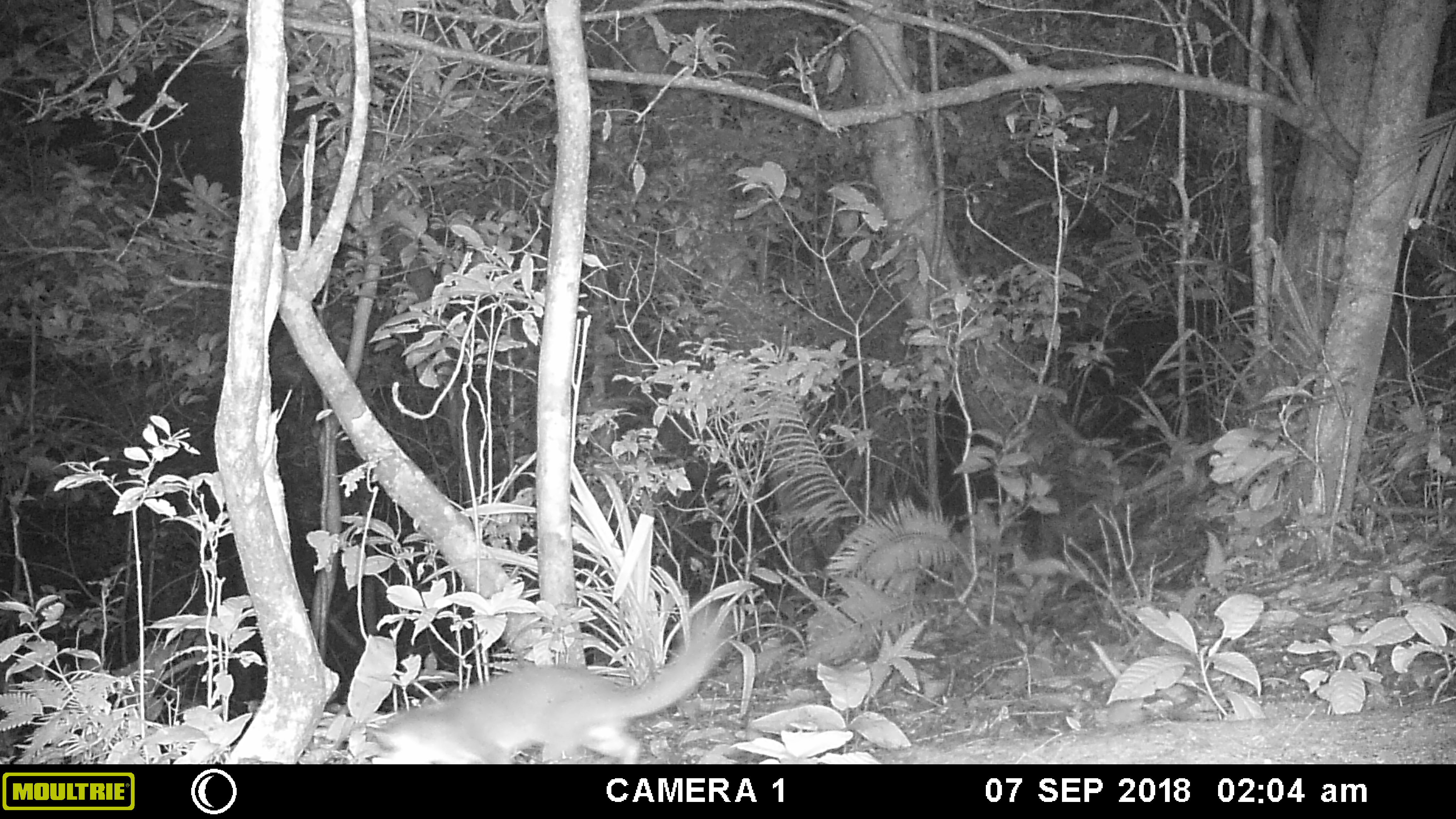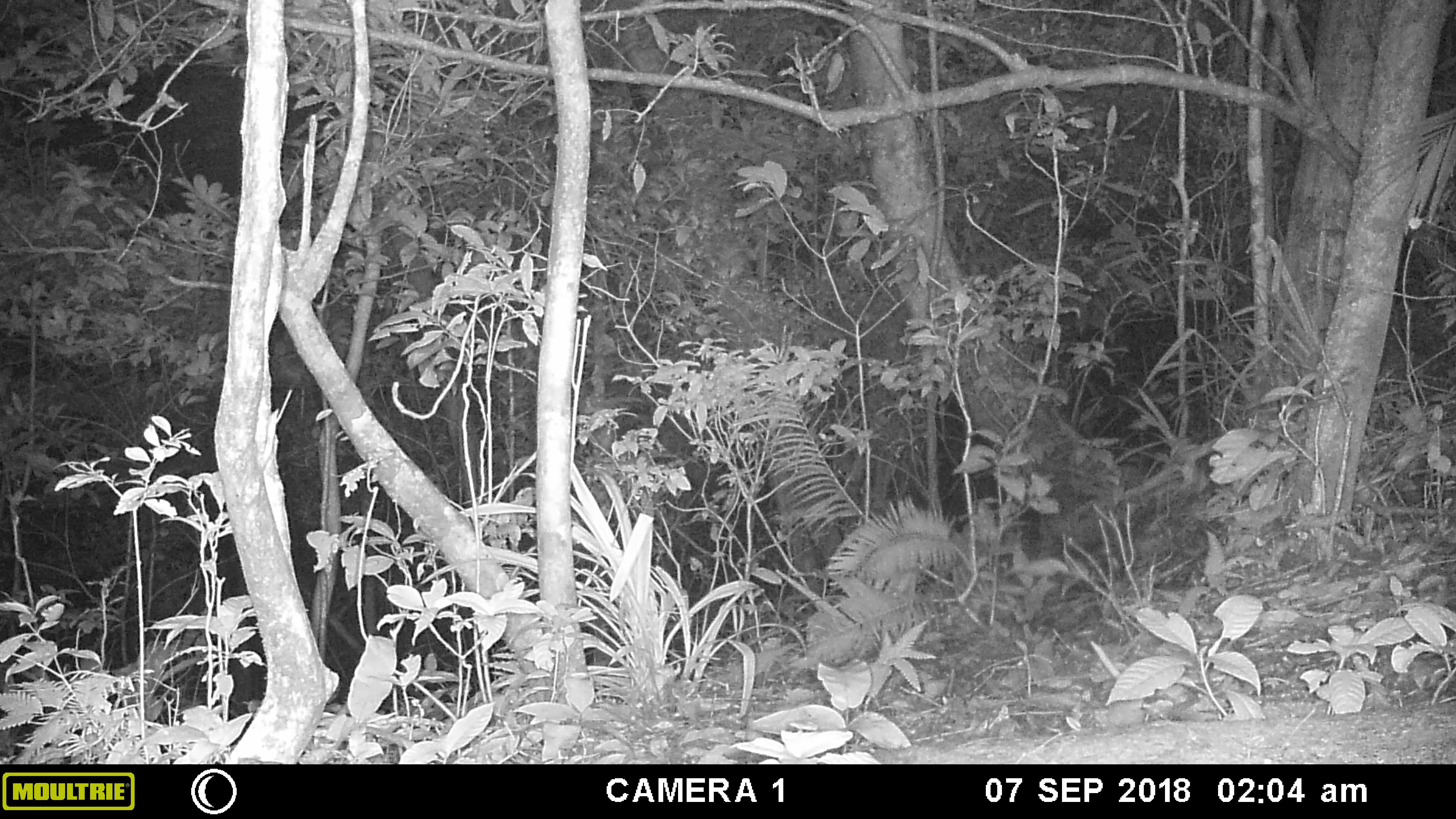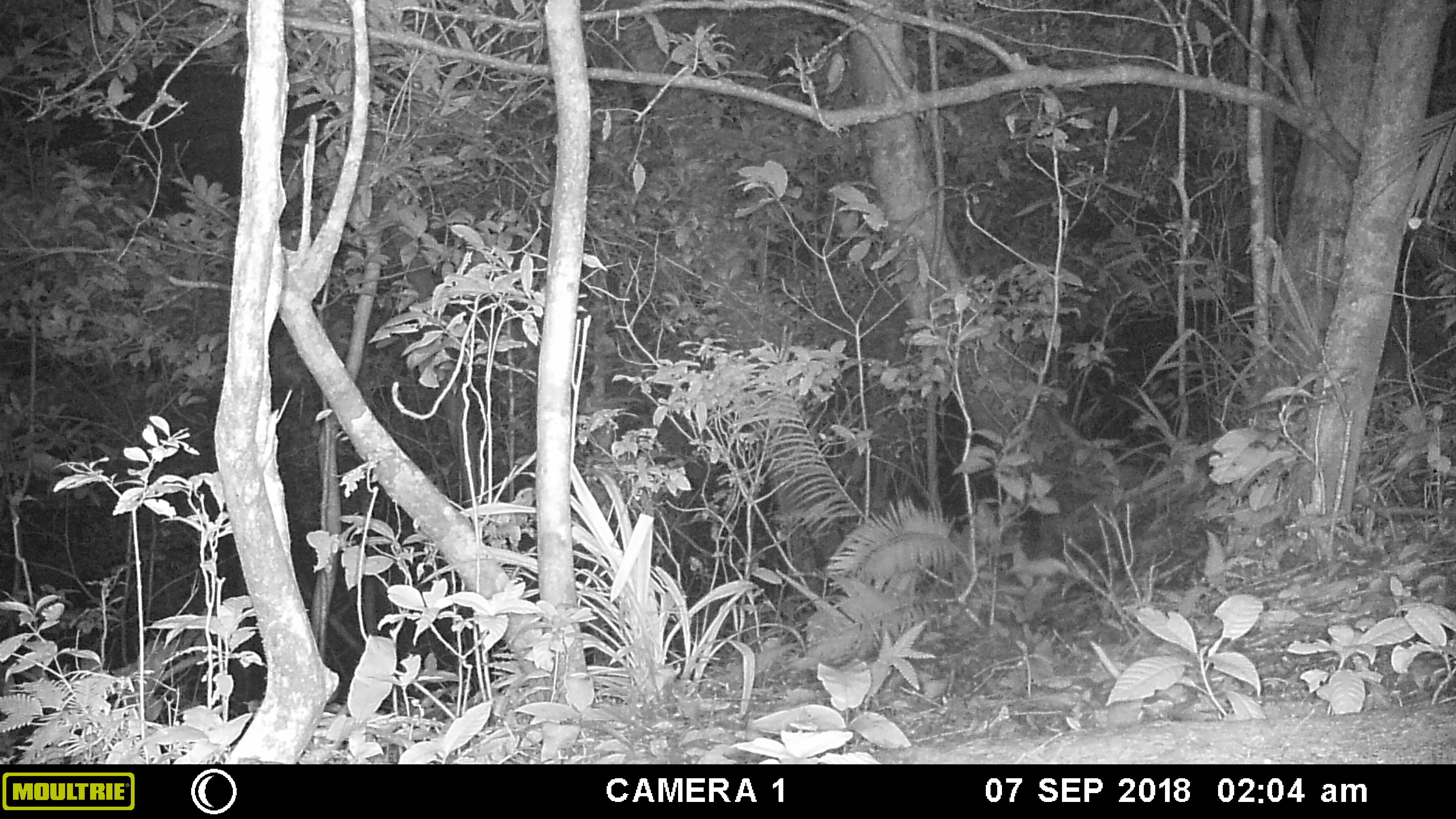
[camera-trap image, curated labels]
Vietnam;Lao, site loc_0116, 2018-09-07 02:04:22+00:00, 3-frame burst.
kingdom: Animalia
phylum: Chordata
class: Mammalia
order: Carnivora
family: Mustelidae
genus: Melogale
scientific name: Melogale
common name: ferret badger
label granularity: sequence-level